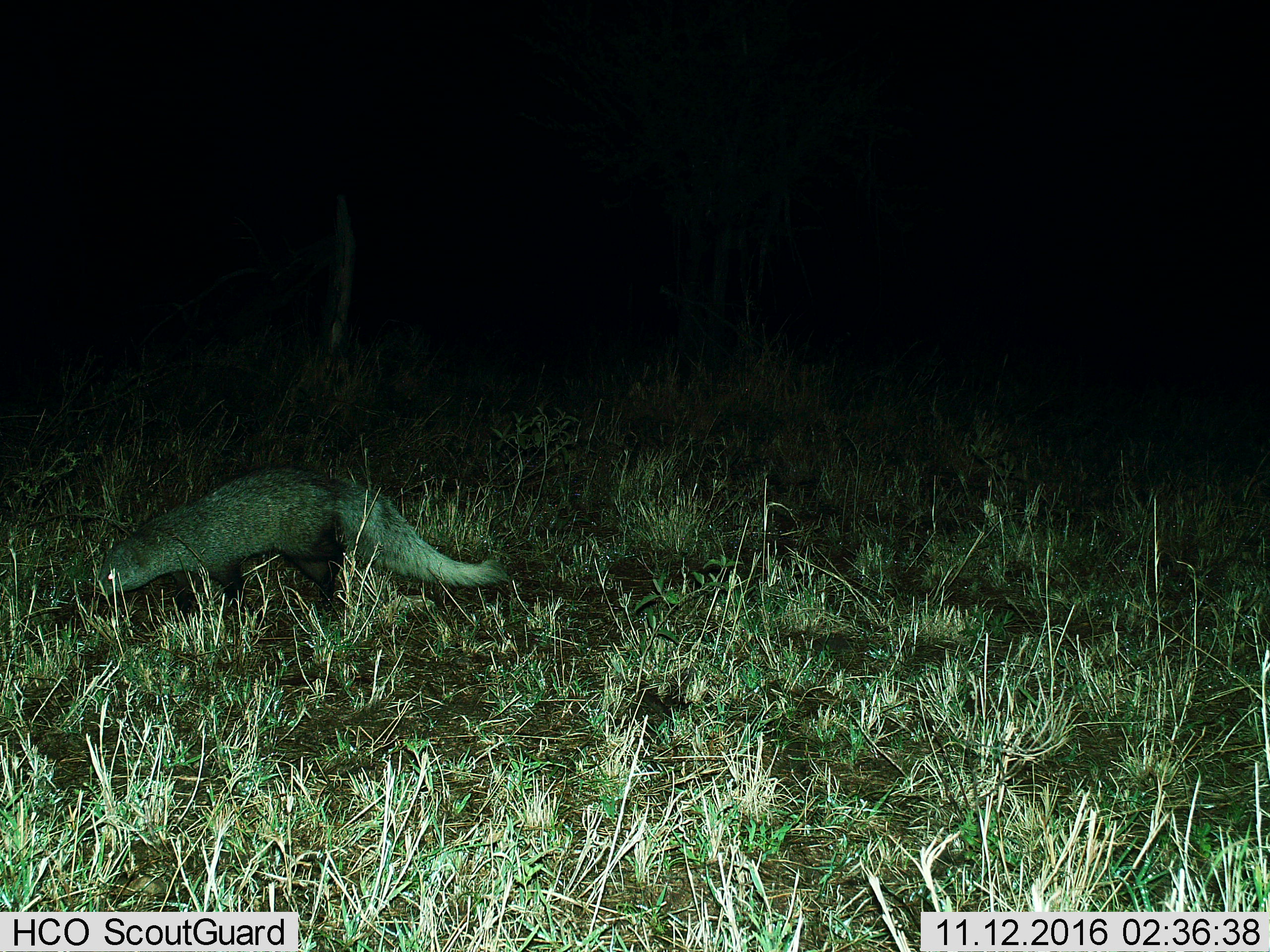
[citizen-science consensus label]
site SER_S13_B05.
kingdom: Animalia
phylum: Chordata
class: Mammalia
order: Carnivora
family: Herpestidae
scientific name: Herpestidae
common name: mongoose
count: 1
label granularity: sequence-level